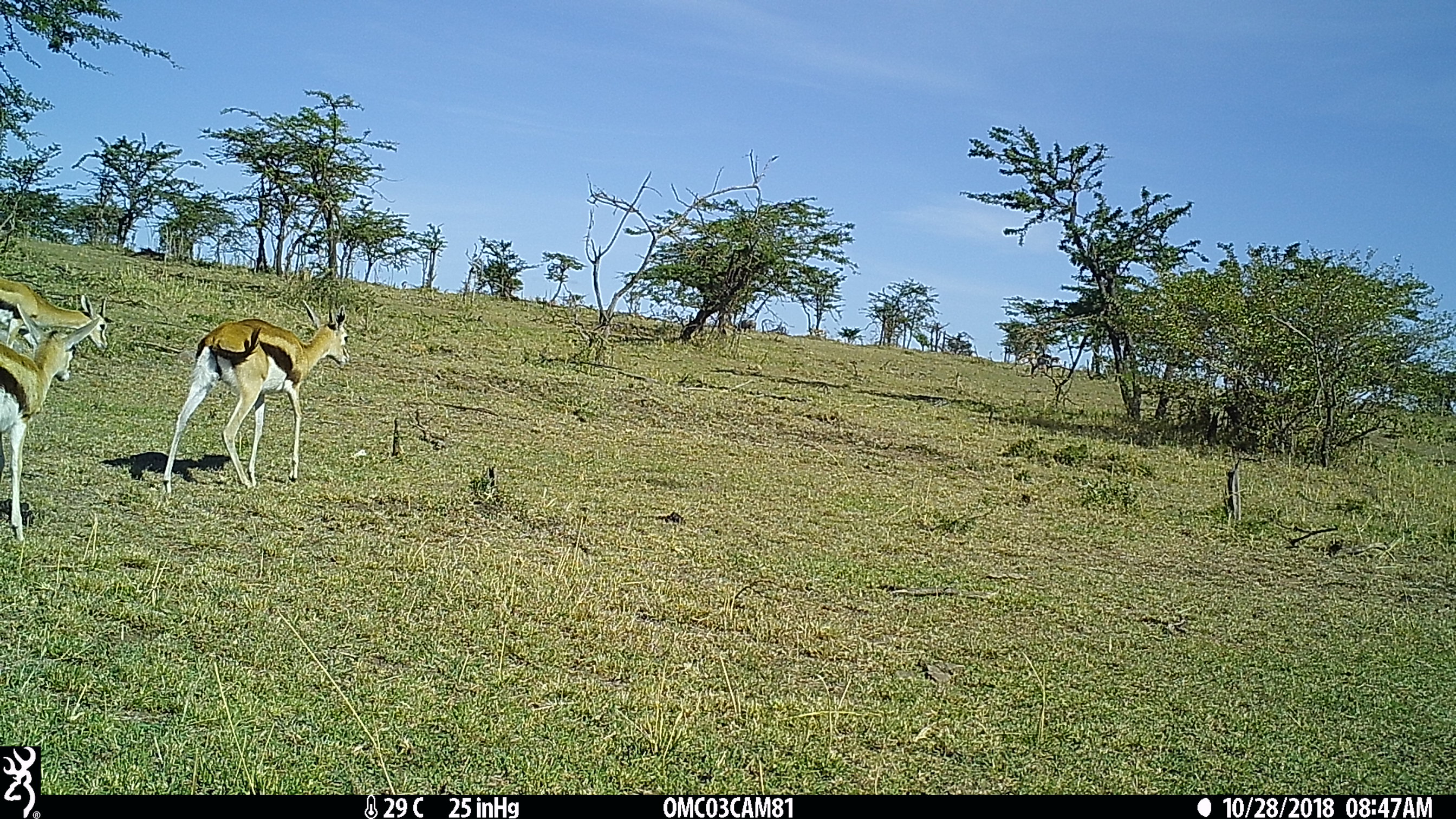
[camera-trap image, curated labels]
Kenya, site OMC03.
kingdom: Animalia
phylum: Chordata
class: Mammalia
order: Artiodactyla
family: Bovidae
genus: Eudorcas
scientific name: Eudorcas thomsonii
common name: thomon's gazelle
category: gazelle thomsons